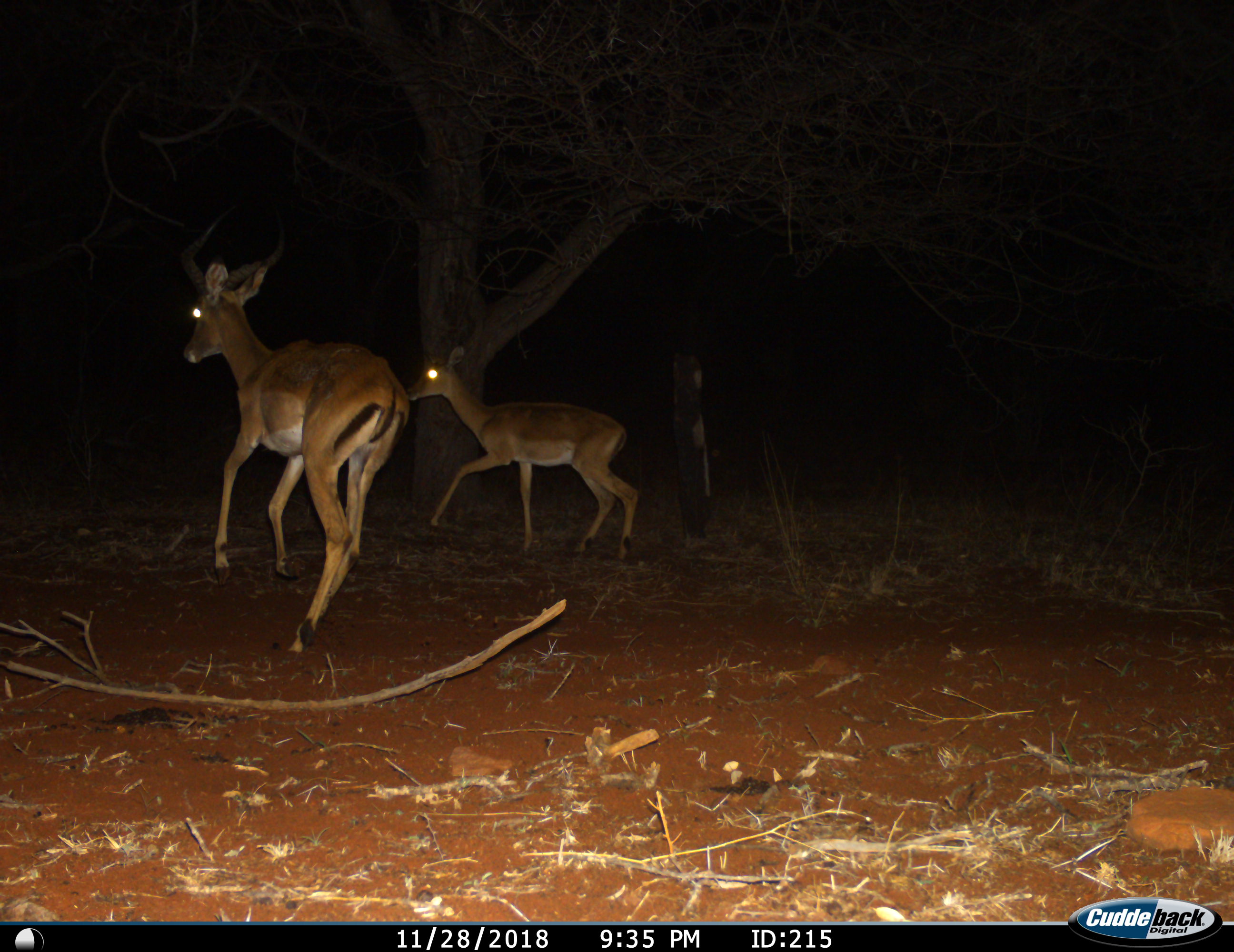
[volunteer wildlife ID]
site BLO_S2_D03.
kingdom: Animalia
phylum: Chordata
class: Mammalia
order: Artiodactyla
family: Bovidae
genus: Aepyceros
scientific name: Aepyceros melampus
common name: impala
Impala (Aepyceros melampus), count 2. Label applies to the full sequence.